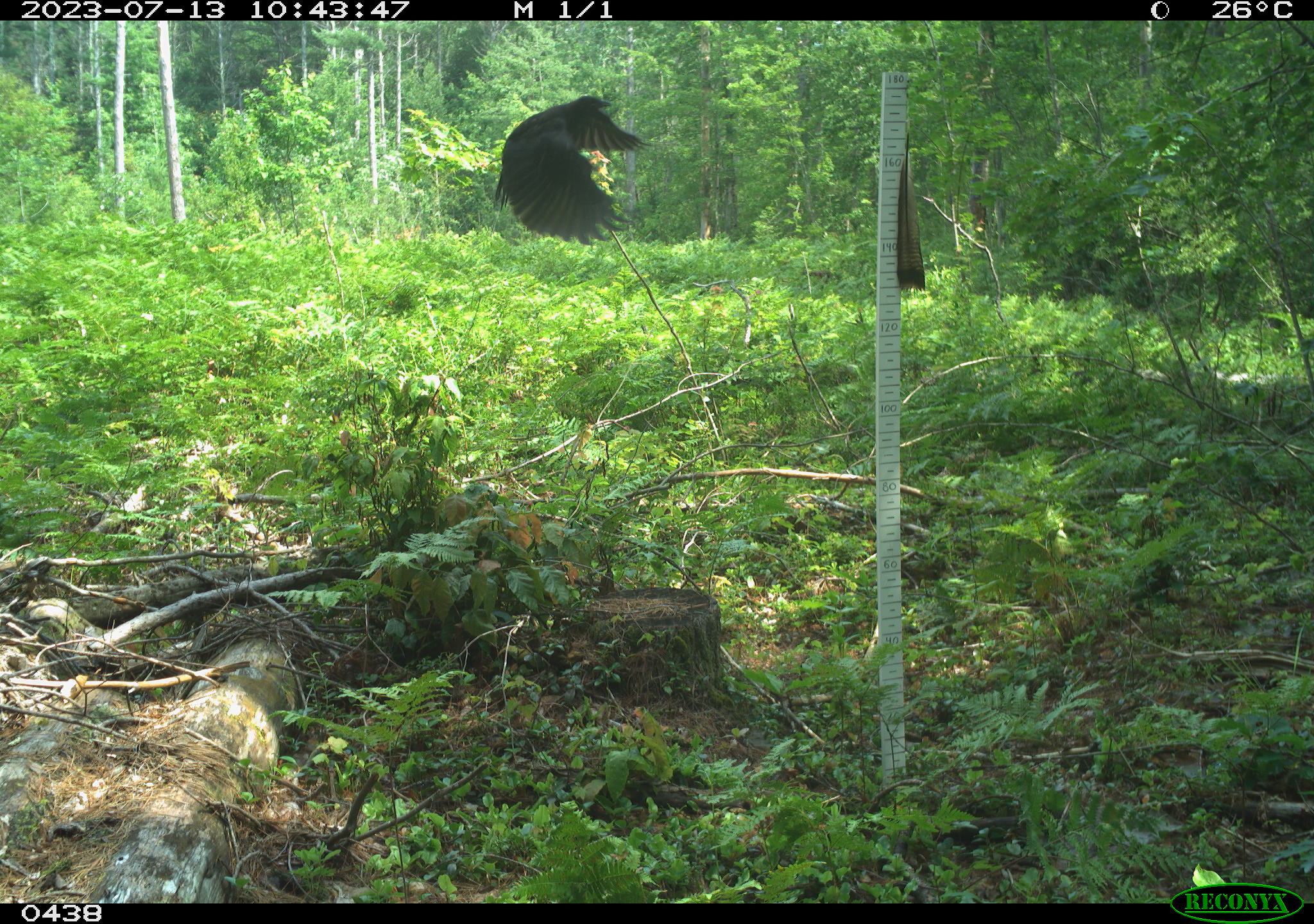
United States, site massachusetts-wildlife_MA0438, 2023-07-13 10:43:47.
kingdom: Animalia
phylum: Chordata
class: Aves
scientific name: Aves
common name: bird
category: bird sp.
Bird sp. (bird) (Aves).